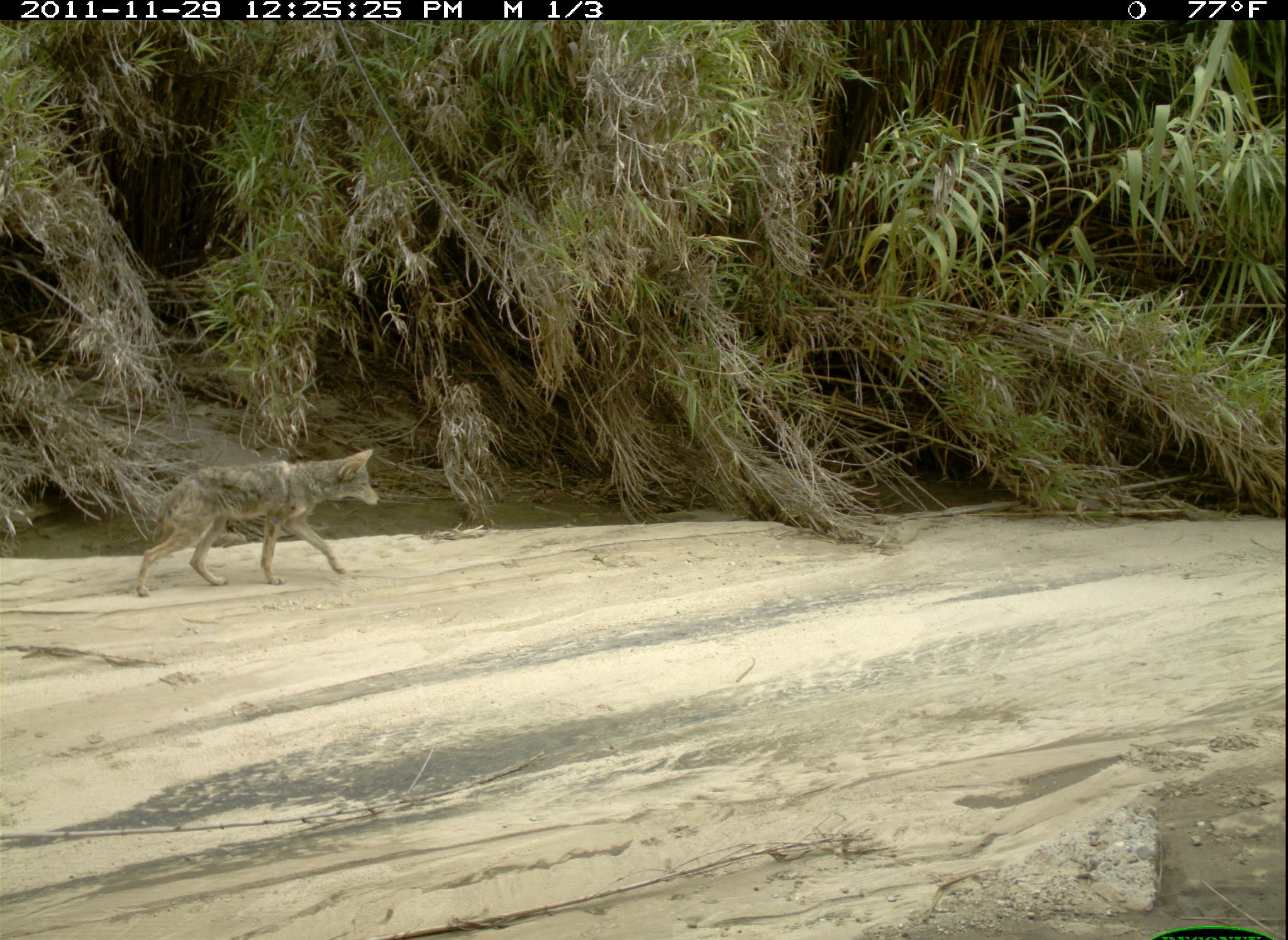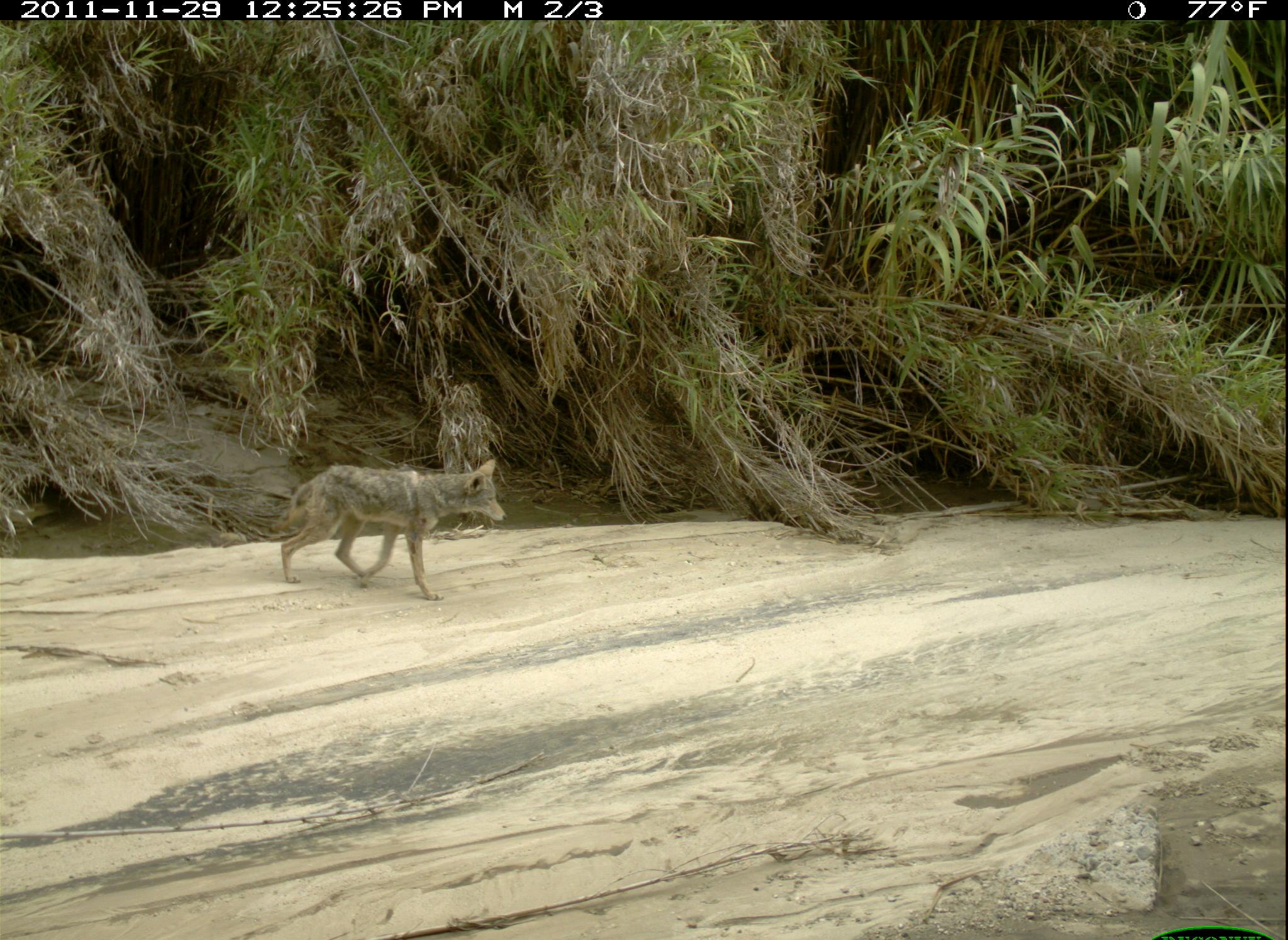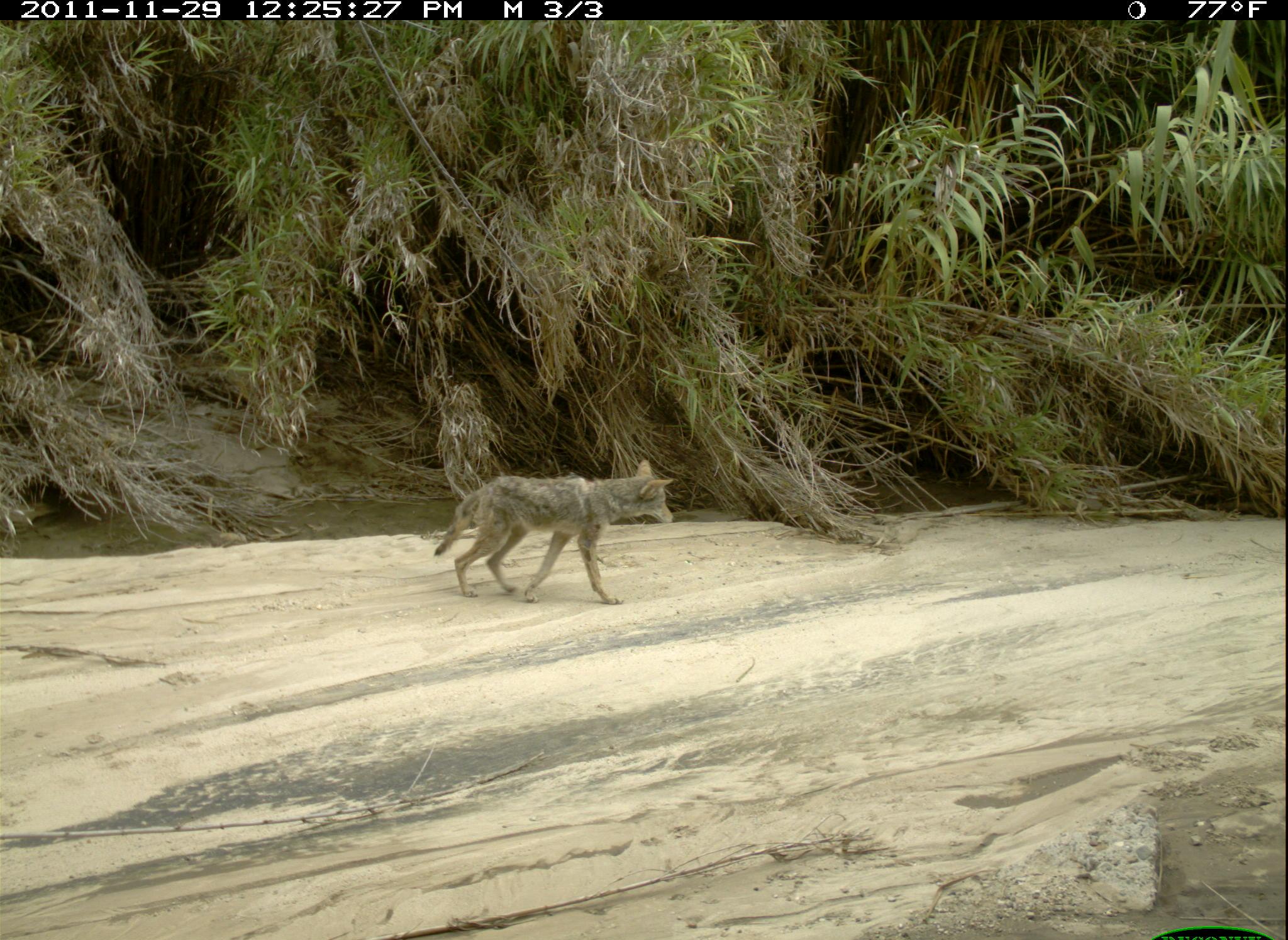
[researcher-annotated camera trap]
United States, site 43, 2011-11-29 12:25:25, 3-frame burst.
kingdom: Animalia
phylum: Chordata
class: Mammalia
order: Carnivora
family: Canidae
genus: Canis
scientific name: Canis latrans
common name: coyote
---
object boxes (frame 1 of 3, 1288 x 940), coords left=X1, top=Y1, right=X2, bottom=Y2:
coyote: left=108, top=438, right=427, bottom=648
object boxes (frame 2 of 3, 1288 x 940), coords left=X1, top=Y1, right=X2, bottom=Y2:
coyote: left=270, top=446, right=523, bottom=601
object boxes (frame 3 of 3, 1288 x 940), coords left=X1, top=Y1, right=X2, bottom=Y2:
coyote: left=431, top=453, right=683, bottom=609